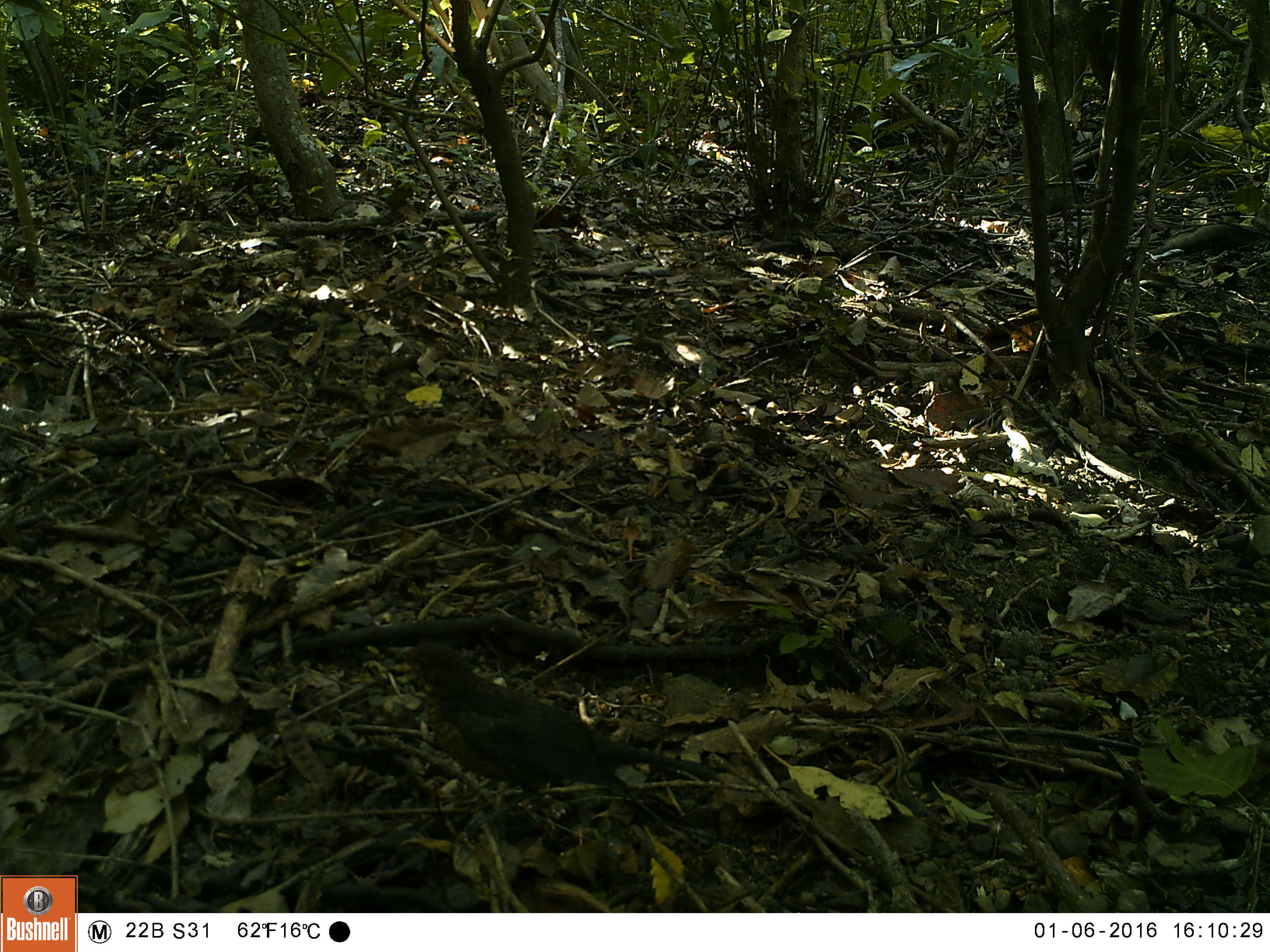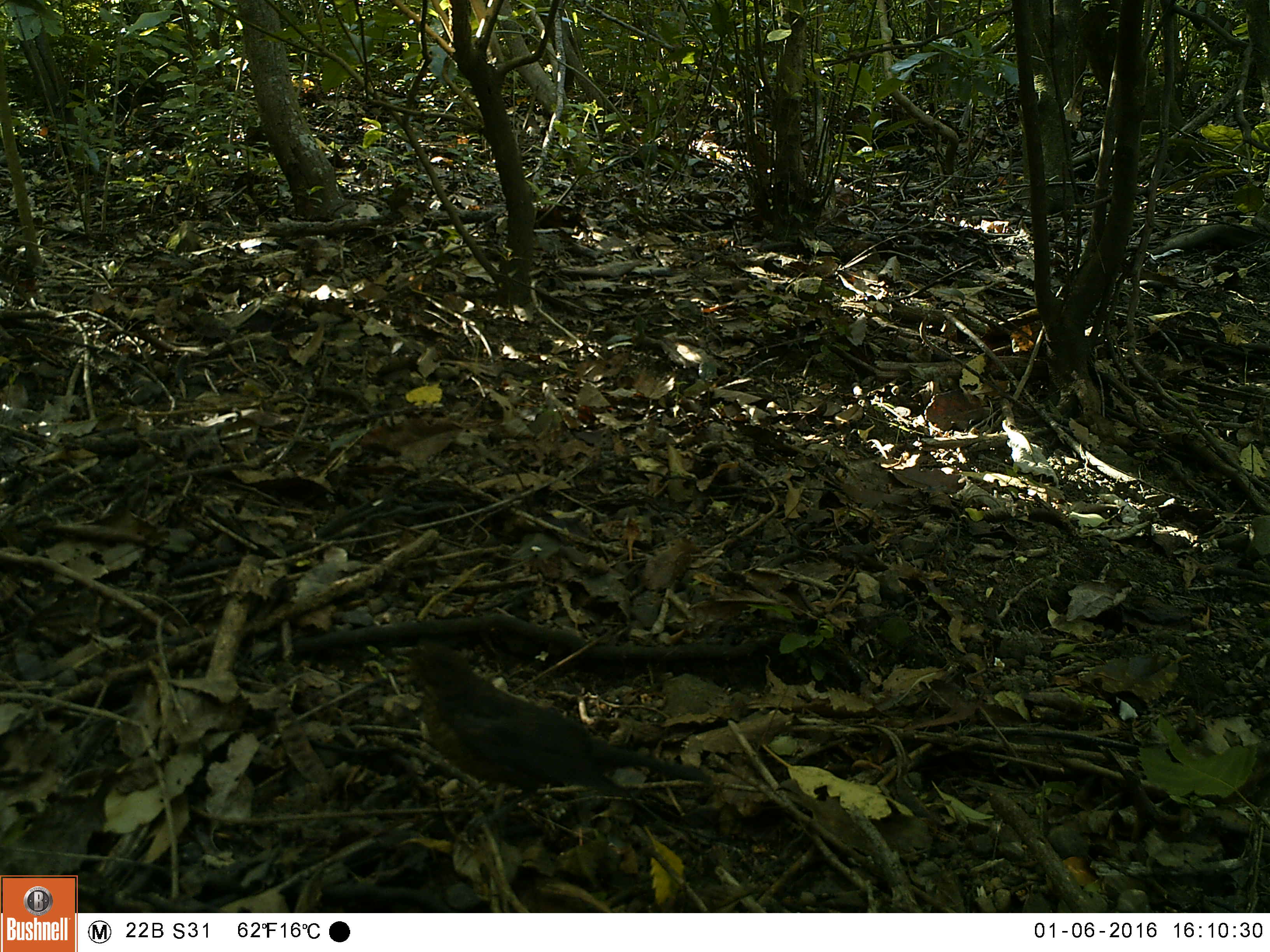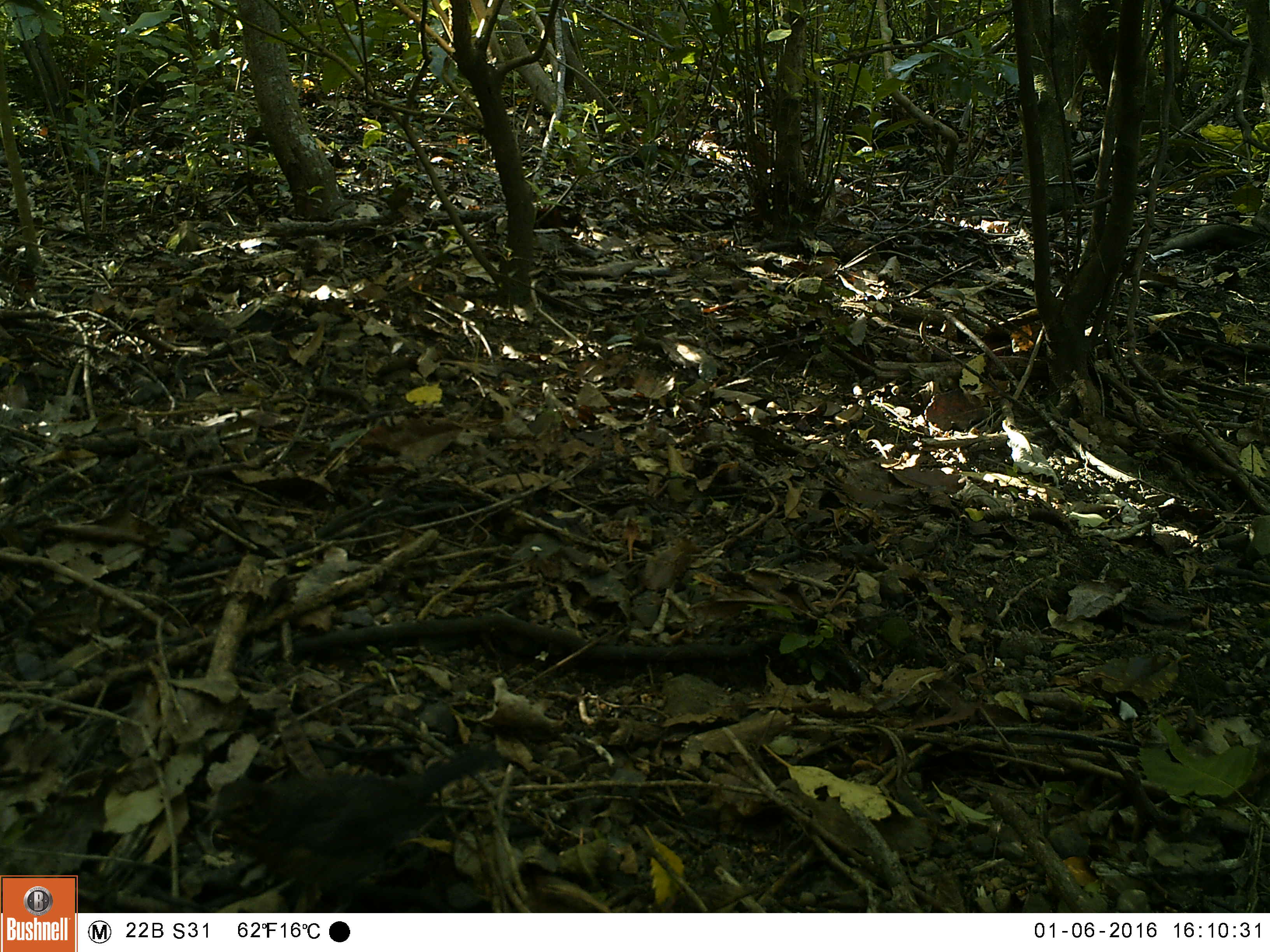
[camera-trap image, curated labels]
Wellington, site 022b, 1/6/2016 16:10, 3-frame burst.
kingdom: Animalia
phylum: Chordata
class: Aves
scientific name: Aves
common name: bird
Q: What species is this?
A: Bird (Aves).